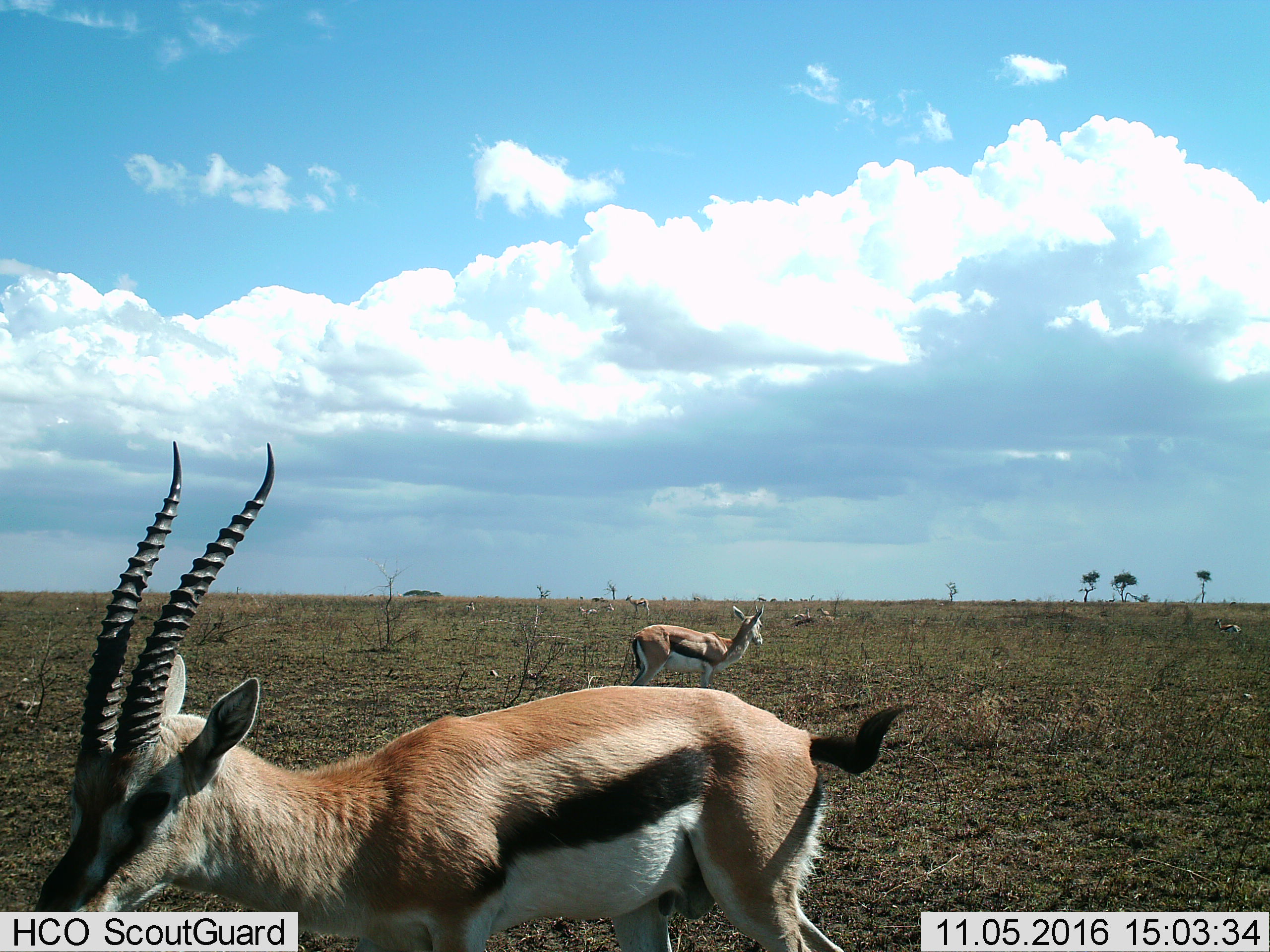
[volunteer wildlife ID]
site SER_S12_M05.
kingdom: Animalia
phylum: Chordata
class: Mammalia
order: Artiodactyla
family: Bovidae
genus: Eudorcas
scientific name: Eudorcas thomsonii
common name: thomson's gazelle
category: gazellethomsons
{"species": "gazellethomsons (thomson's gazelle) (Eudorcas thomsonii)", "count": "5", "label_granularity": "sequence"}